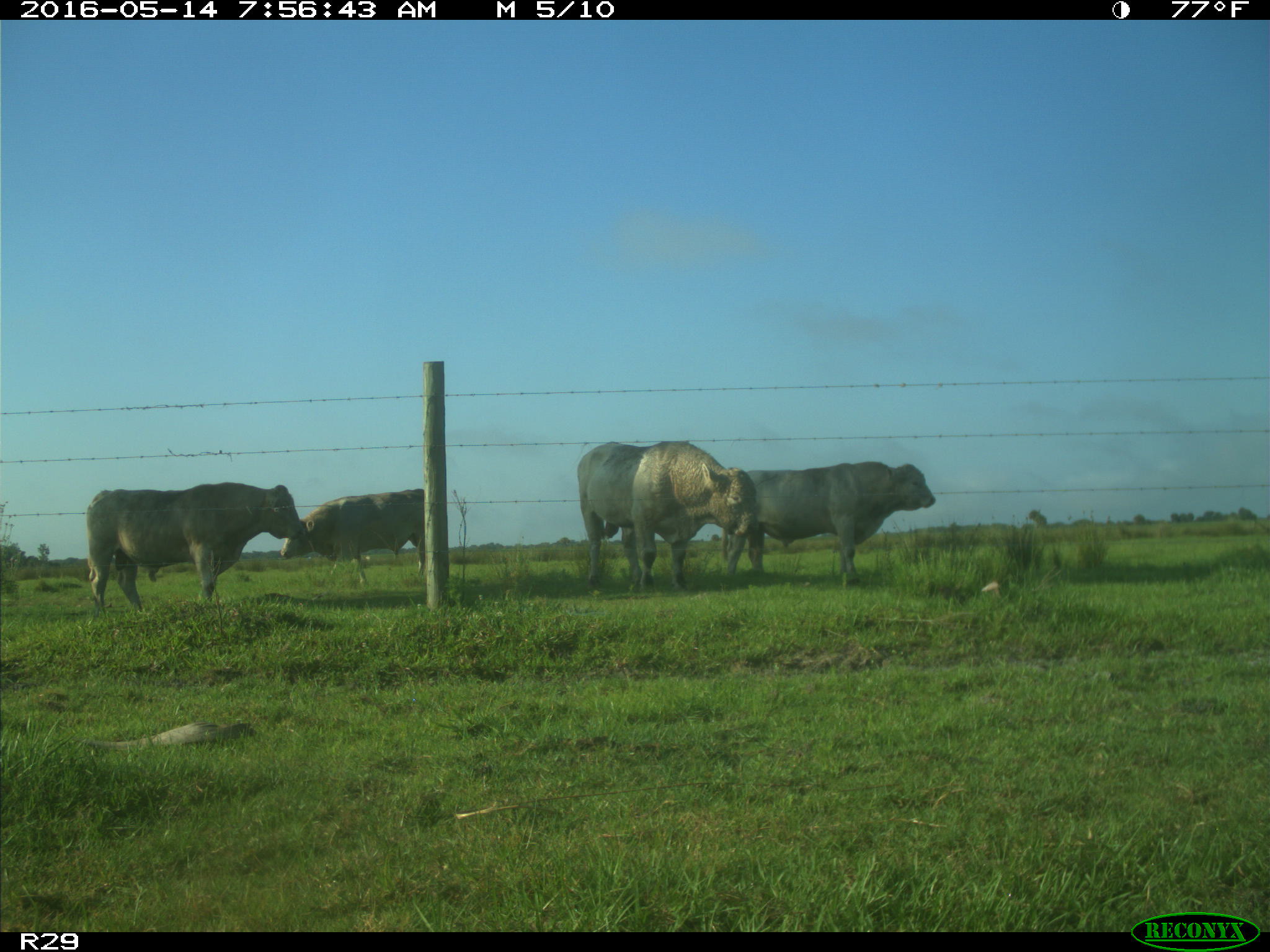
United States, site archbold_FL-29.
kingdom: Animalia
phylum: Chordata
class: Mammalia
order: Artiodactyla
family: Bovidae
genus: Bos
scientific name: Bos taurus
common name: domestic cow